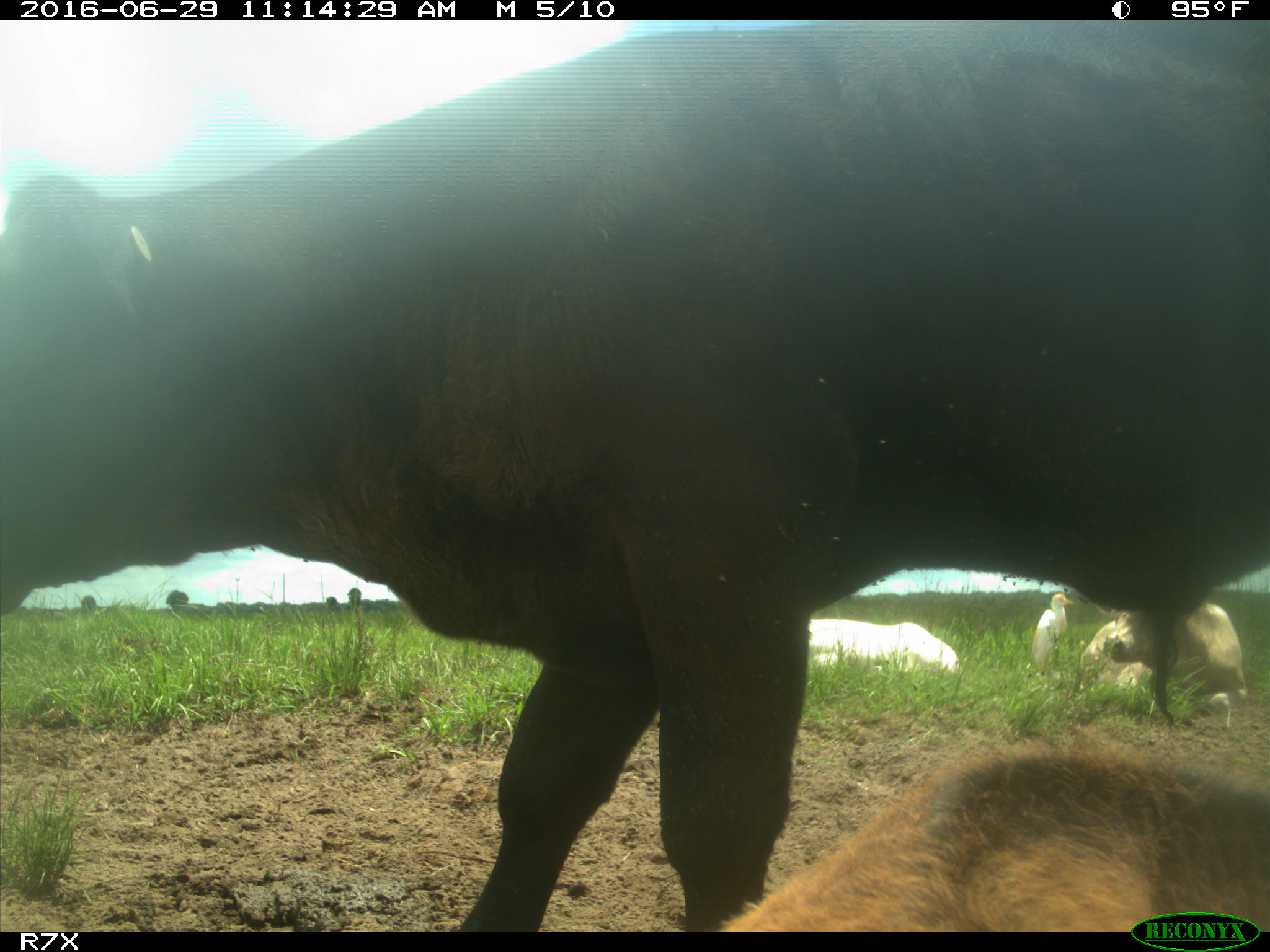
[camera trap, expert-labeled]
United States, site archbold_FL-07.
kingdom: Animalia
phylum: Chordata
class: Mammalia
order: Artiodactyla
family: Bovidae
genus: Bos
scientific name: Bos taurus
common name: domestic cow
Bos taurus (domestic cow).